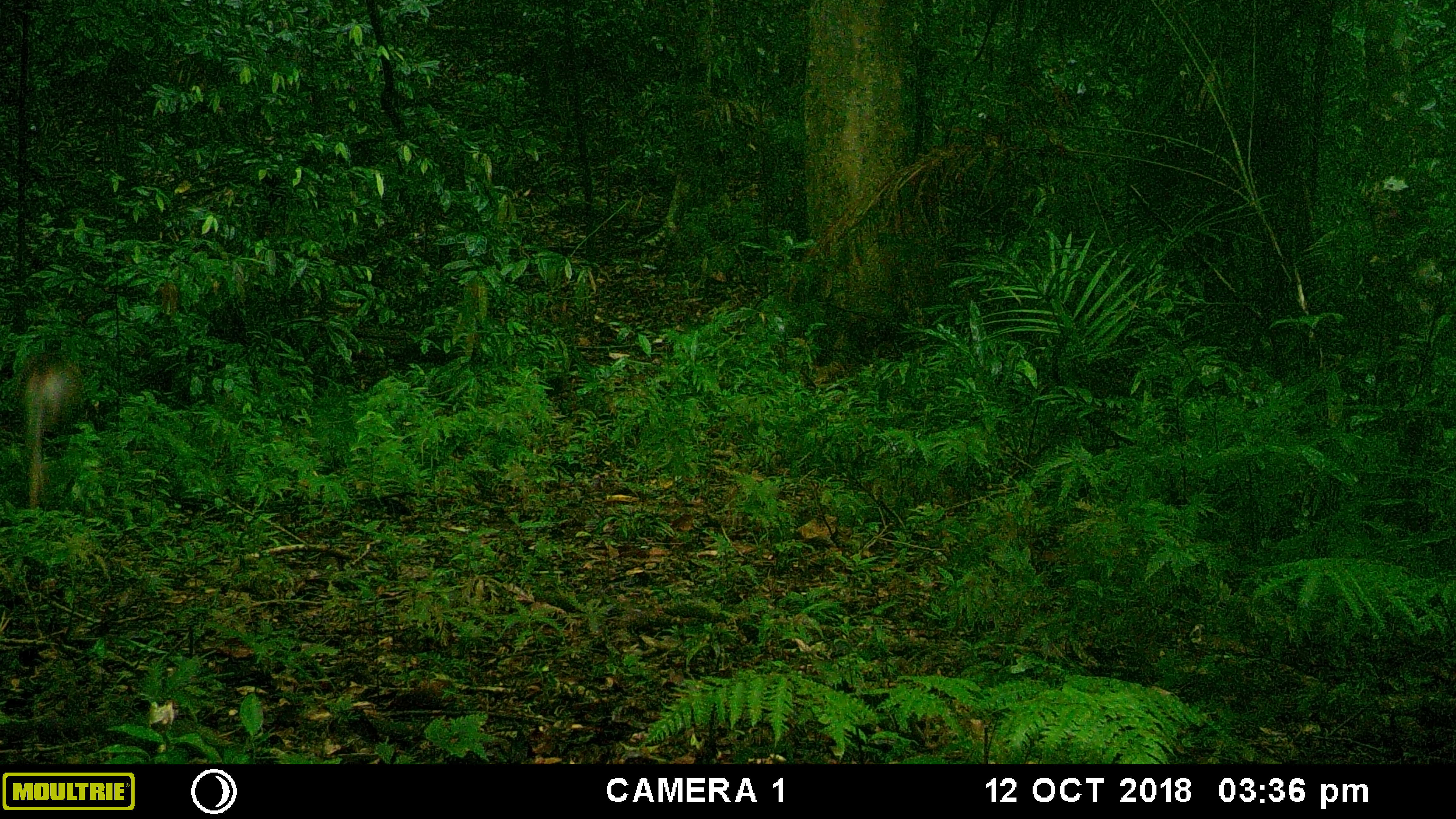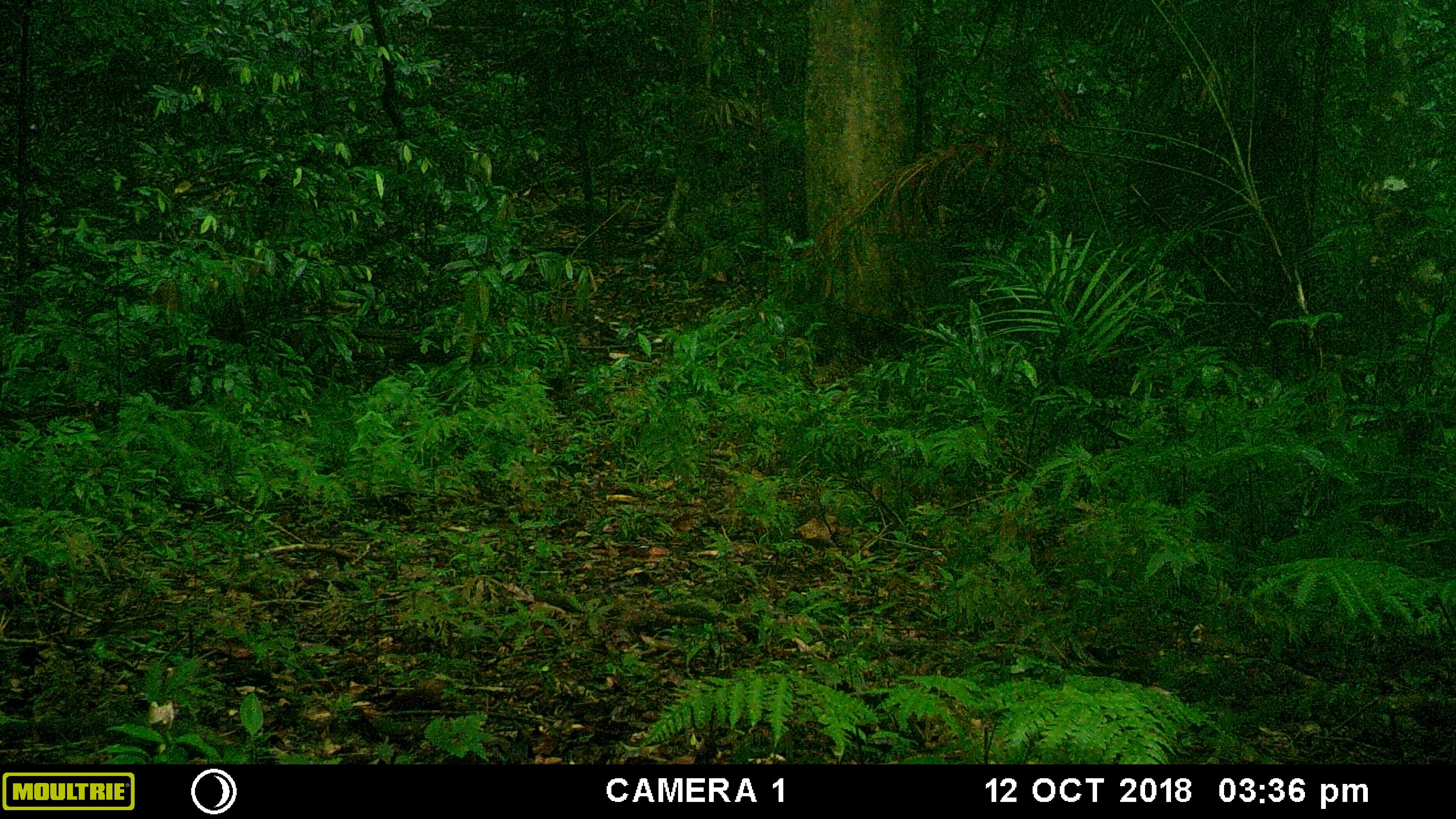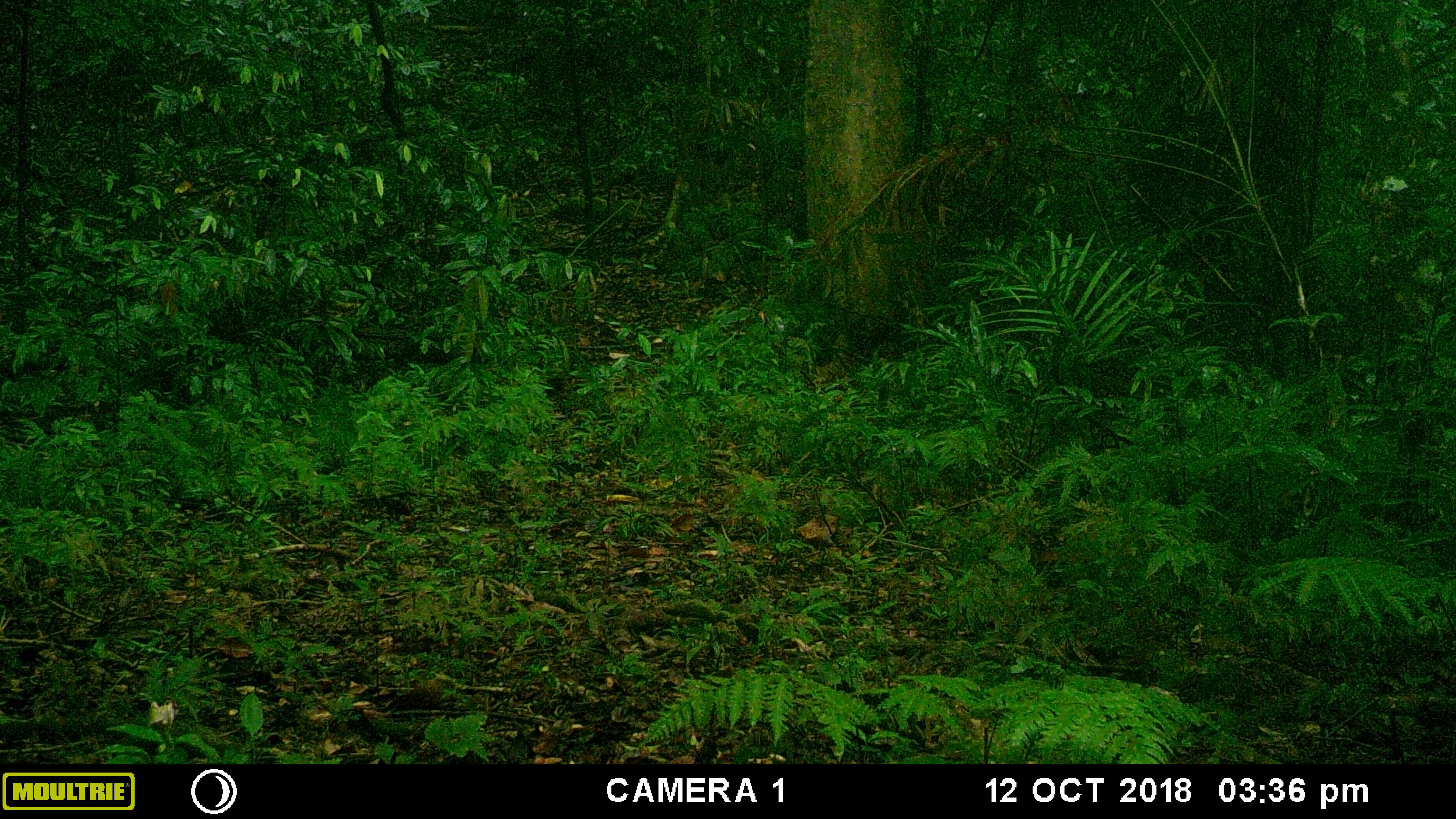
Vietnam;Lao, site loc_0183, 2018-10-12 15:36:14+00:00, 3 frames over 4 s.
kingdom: Animalia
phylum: Chordata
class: Mammalia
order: Primates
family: Cercopithecidae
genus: Macaca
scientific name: Macaca arctoides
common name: stump-tailed macaque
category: stump tailed macaque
Stump tailed macaque (stump-tailed macaque) (Macaca arctoides). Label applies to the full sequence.